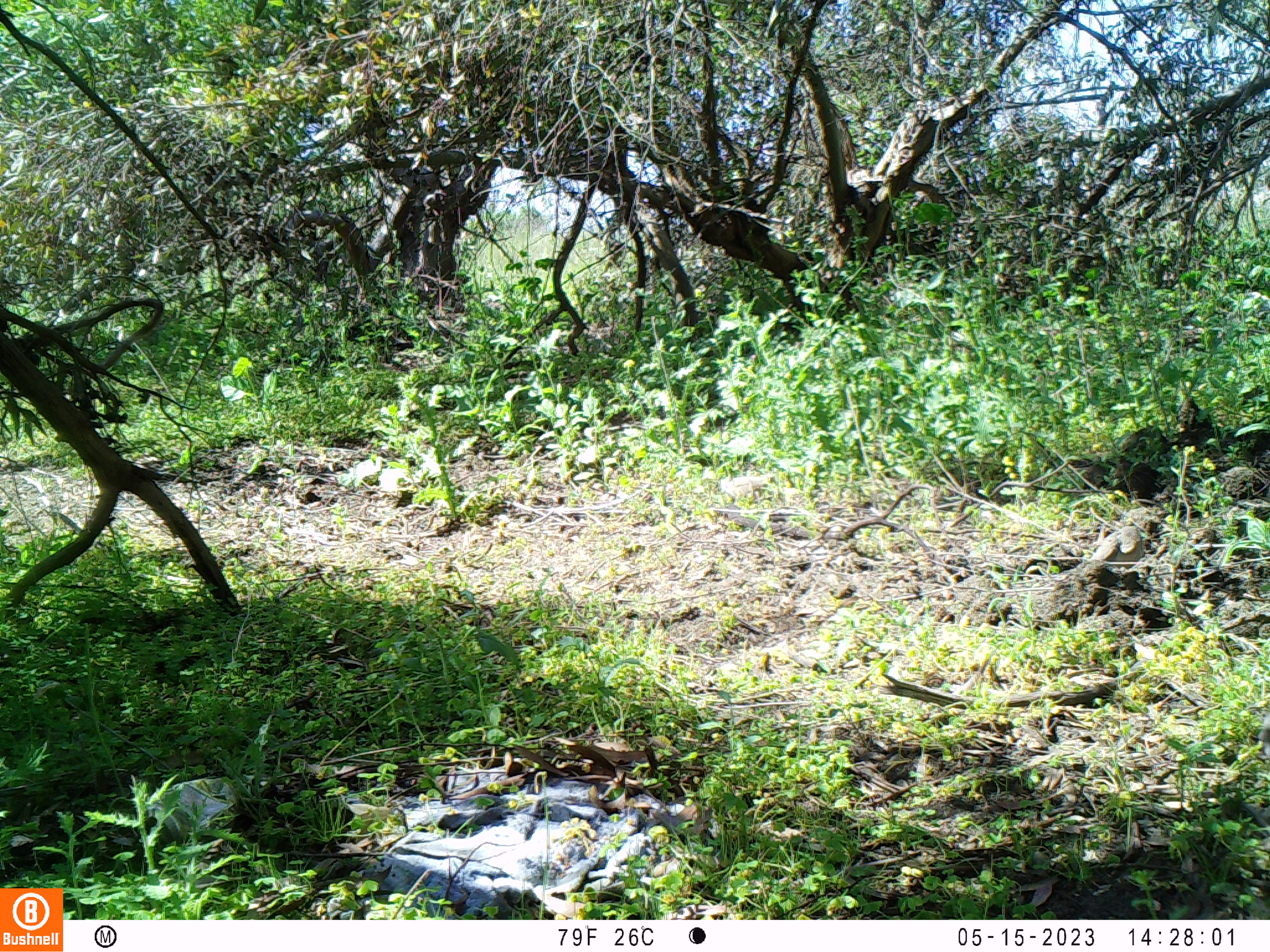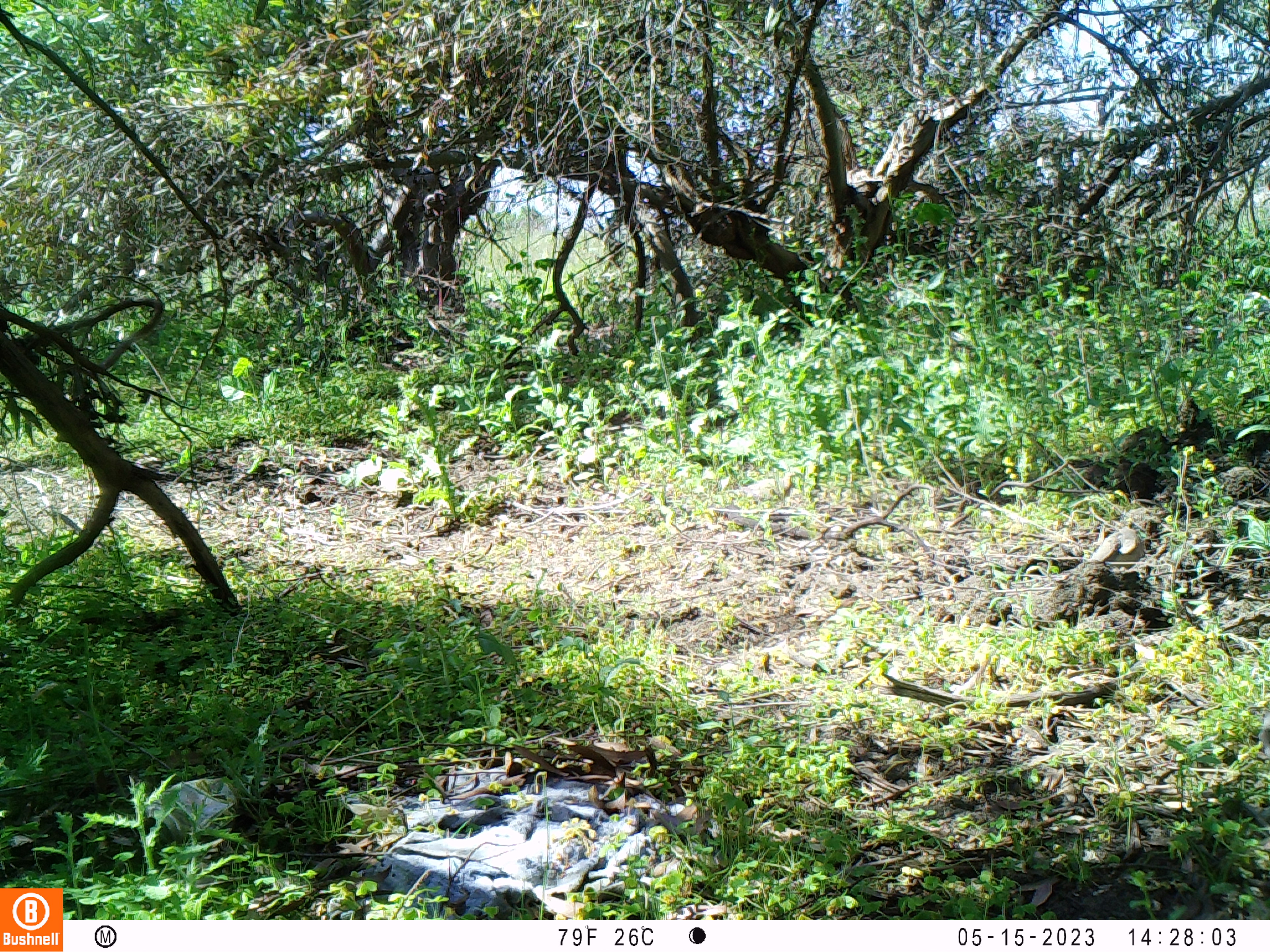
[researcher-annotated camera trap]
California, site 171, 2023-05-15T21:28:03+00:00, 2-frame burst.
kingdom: Animalia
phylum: Chordata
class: Aves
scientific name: Aves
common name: bird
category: unknown bird